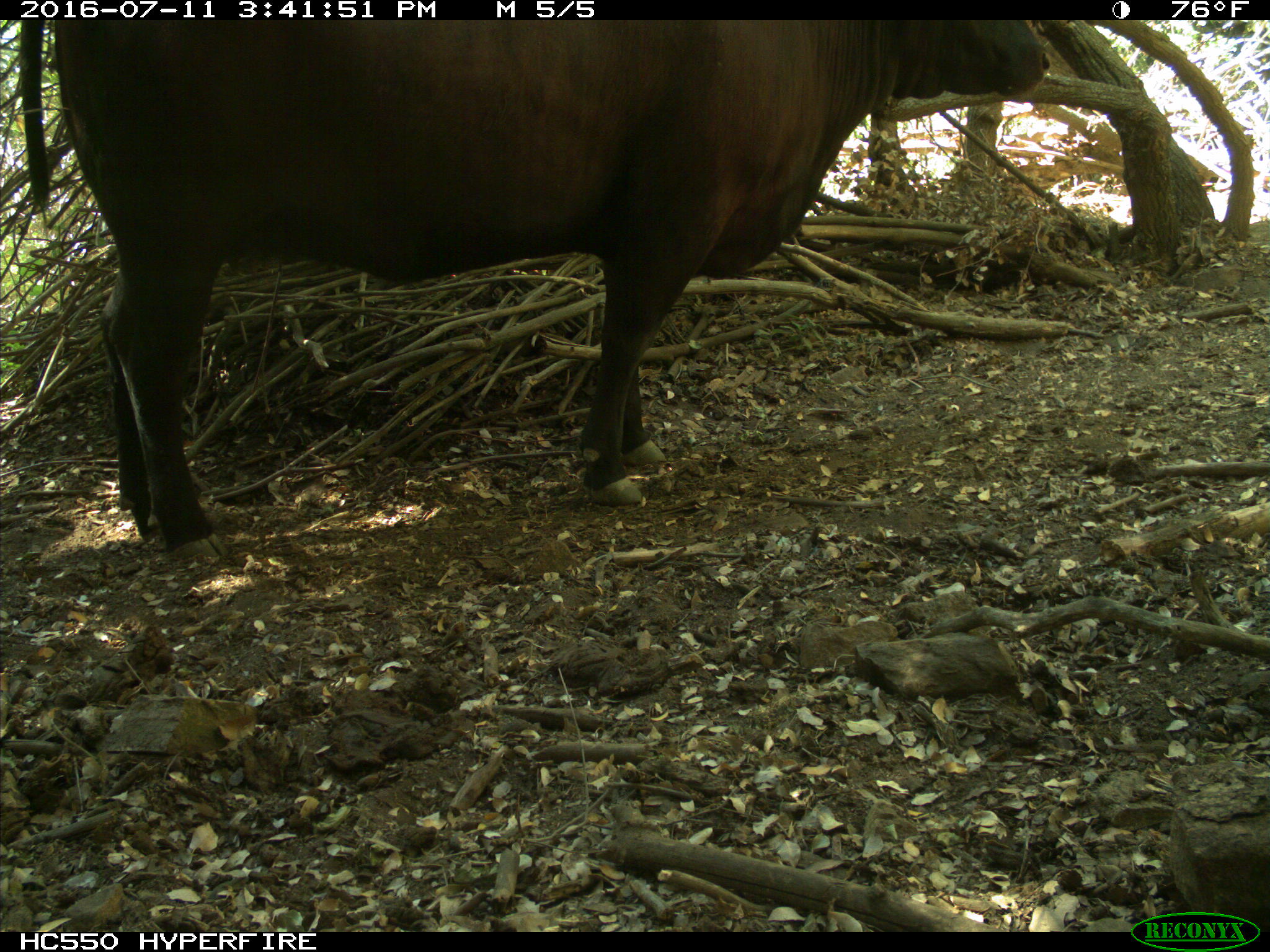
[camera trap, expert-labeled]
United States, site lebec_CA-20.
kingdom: Animalia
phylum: Chordata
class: Mammalia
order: Artiodactyla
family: Bovidae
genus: Bos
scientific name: Bos taurus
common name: domestic cow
Bos taurus (domestic cow).